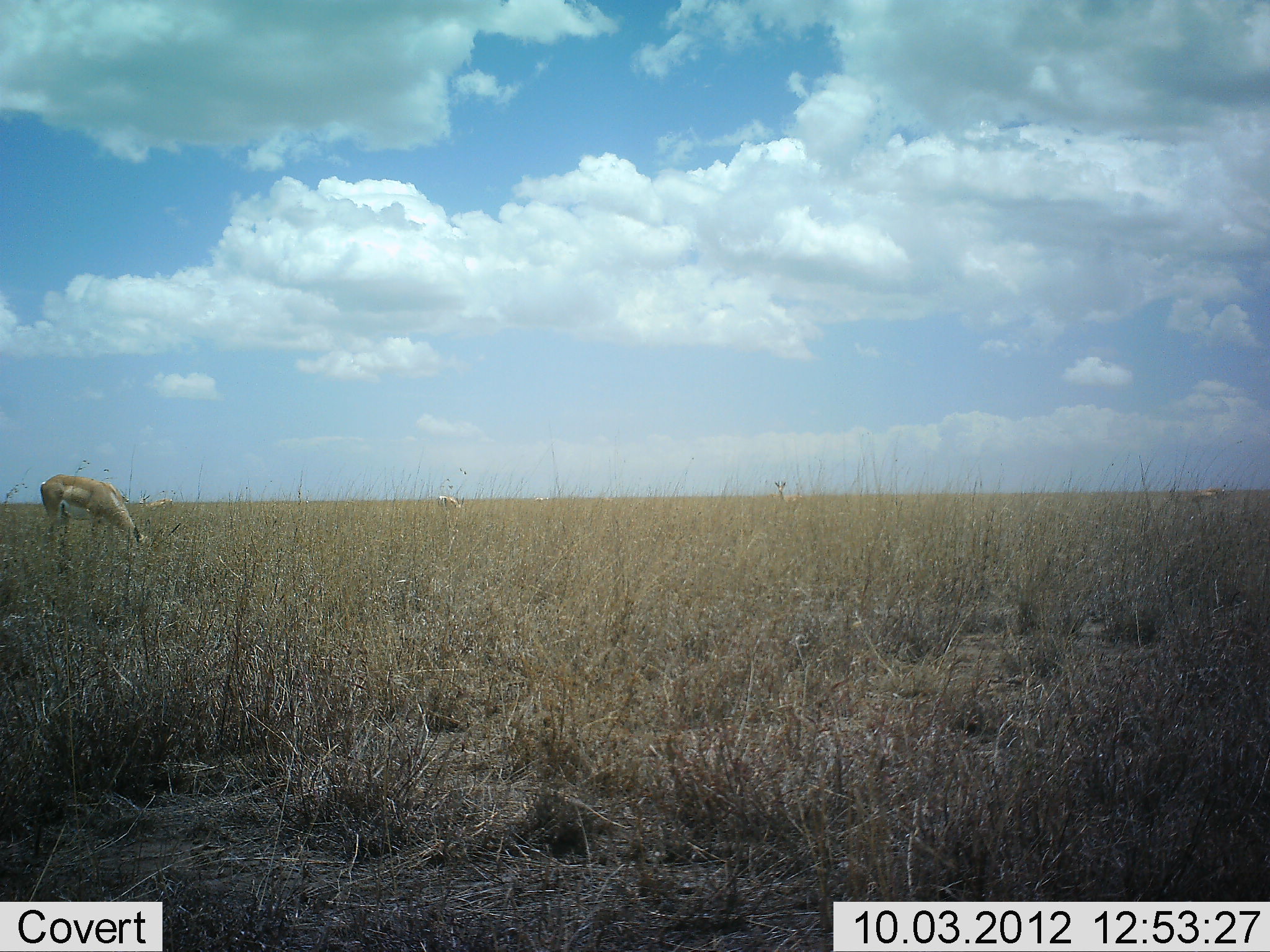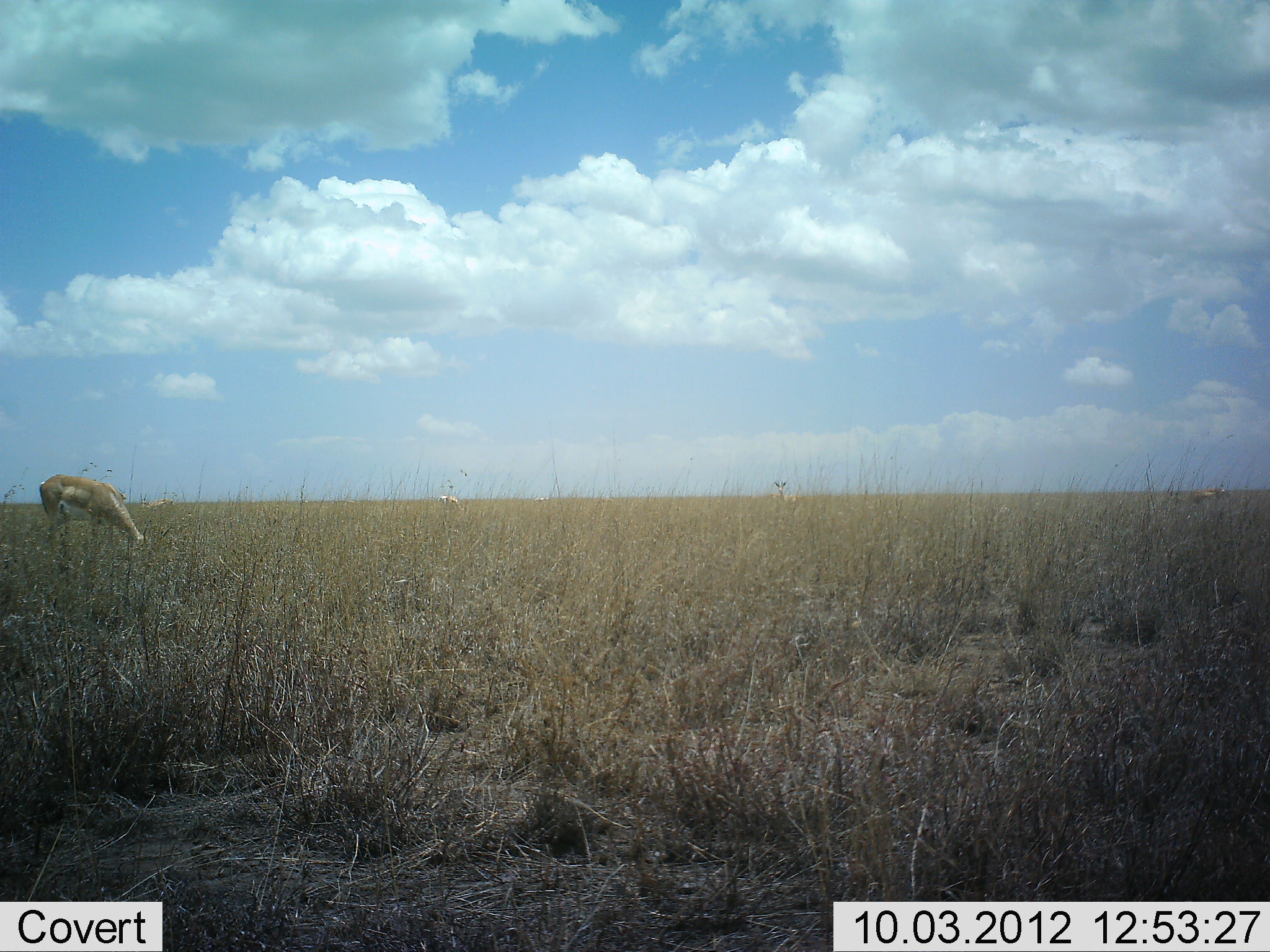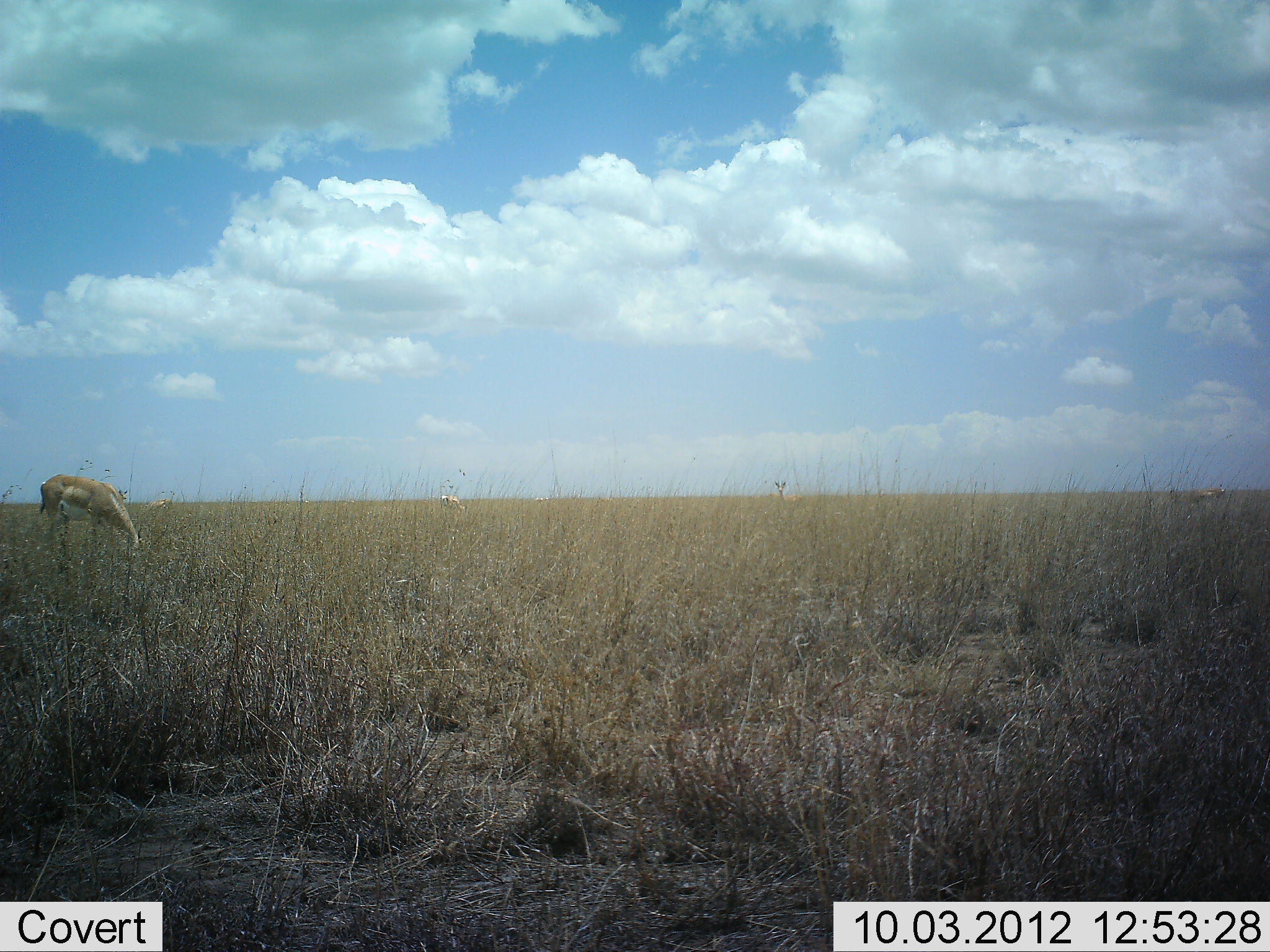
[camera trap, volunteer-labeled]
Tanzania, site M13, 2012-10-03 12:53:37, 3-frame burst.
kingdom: Animalia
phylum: Chordata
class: Mammalia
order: Artiodactyla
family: Bovidae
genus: Nanger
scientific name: Nanger granti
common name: grant's gazelle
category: gazellegrants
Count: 1.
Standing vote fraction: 40%.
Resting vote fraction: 0%.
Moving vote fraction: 0%.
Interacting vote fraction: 0%.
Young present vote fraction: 0%.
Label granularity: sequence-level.